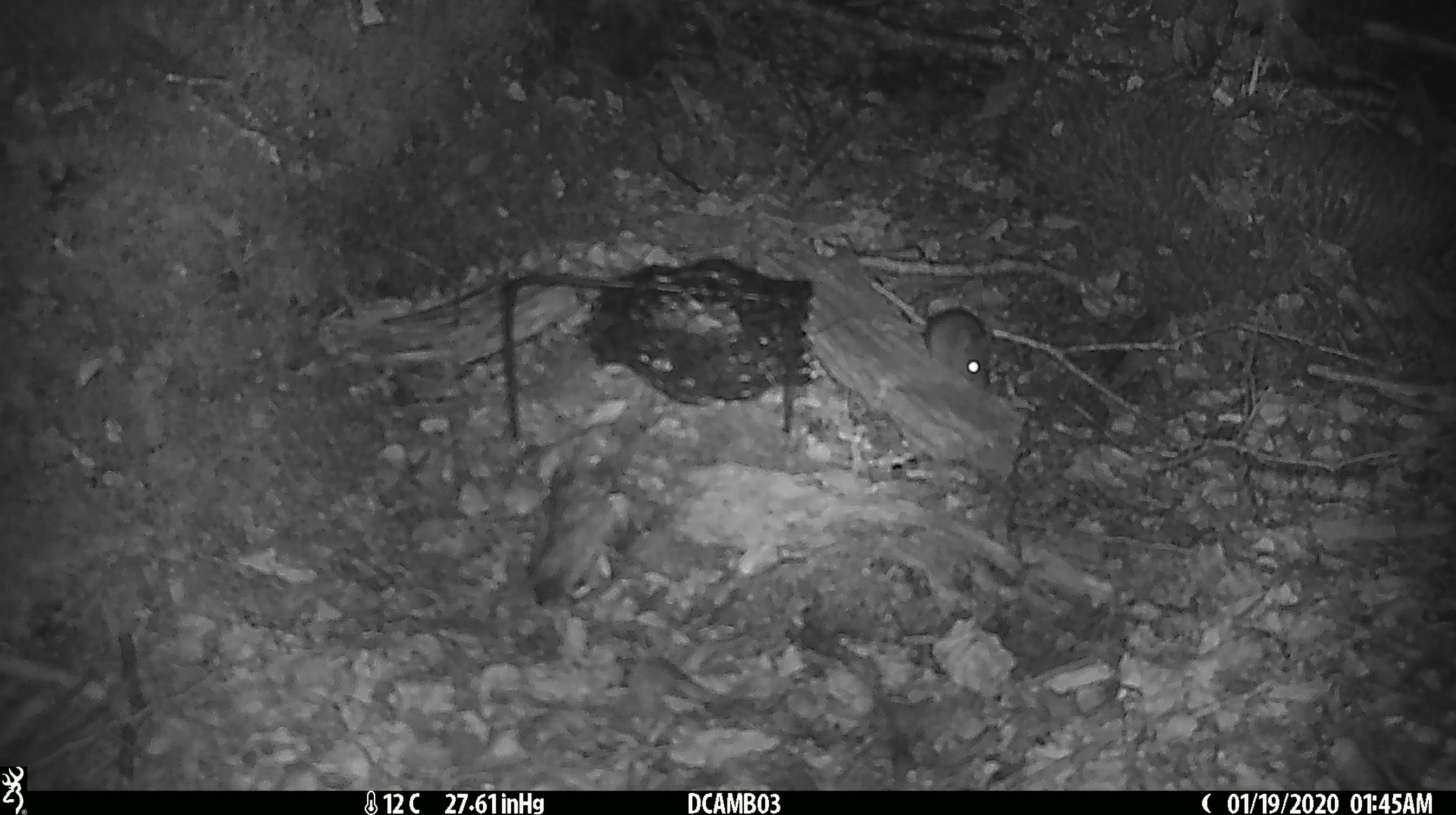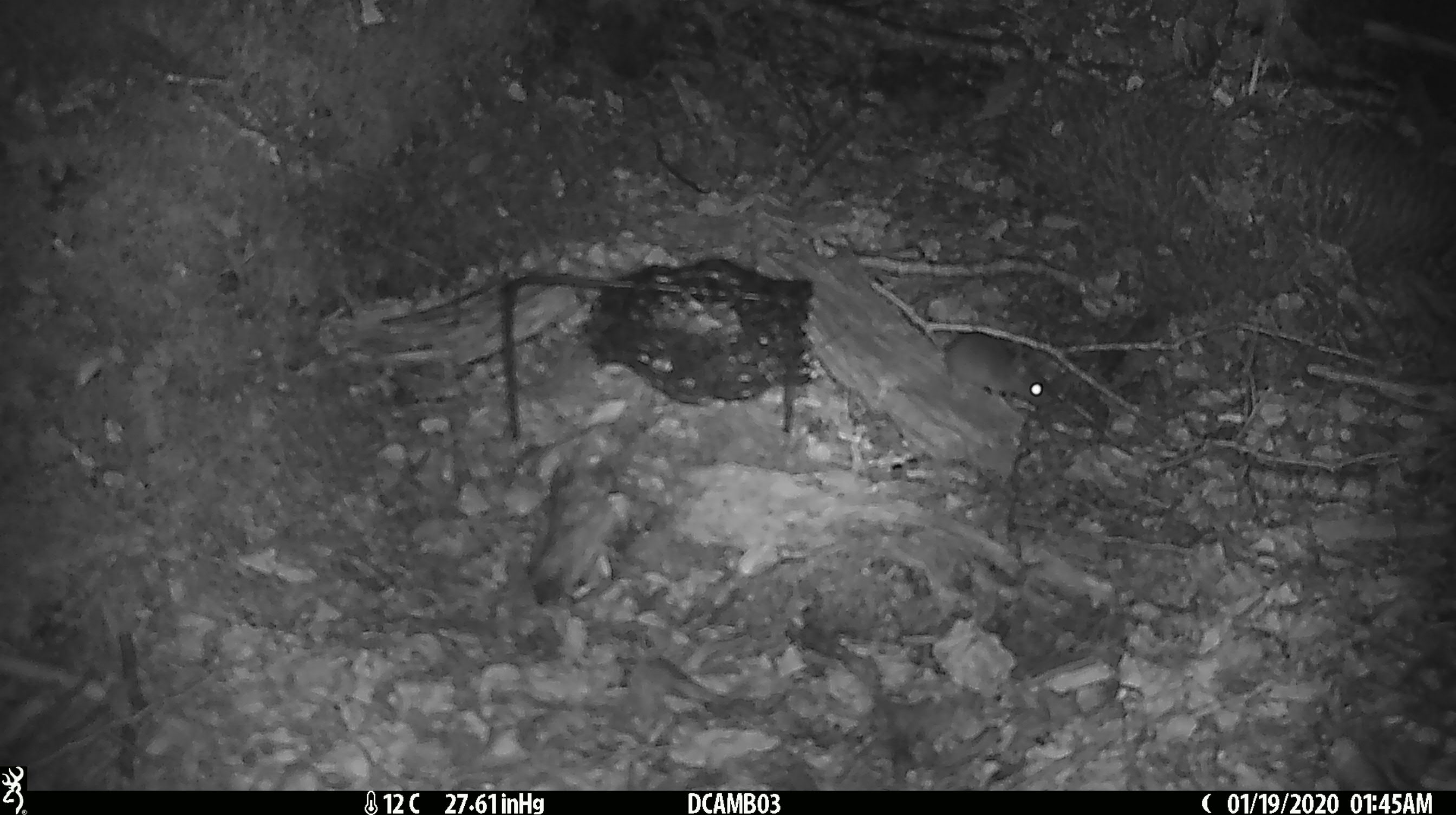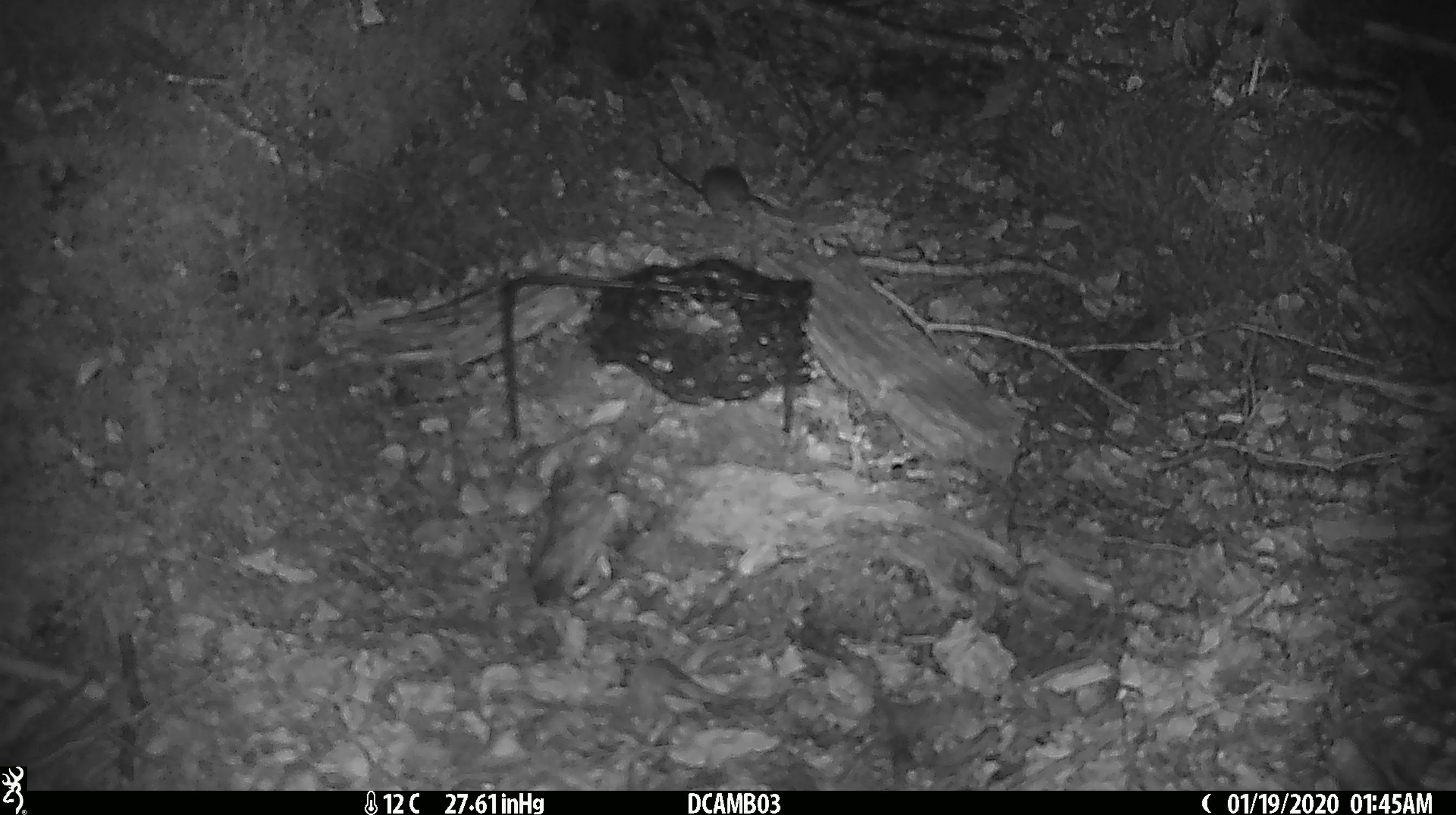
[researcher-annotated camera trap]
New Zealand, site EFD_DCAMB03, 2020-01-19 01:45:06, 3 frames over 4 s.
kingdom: Animalia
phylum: Chordata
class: Mammalia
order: Rodentia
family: Muridae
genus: Mus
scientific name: Mus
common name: mouse